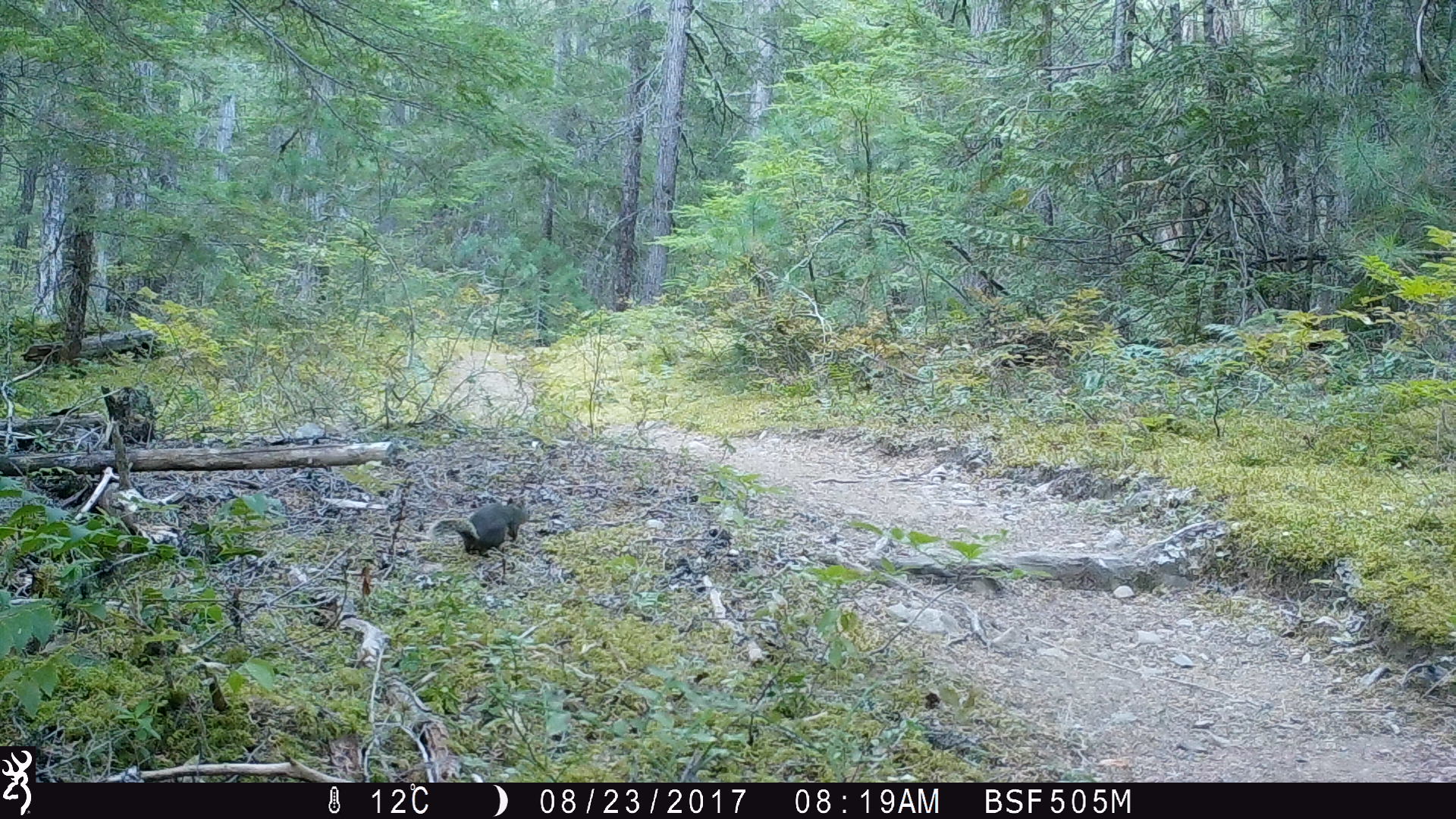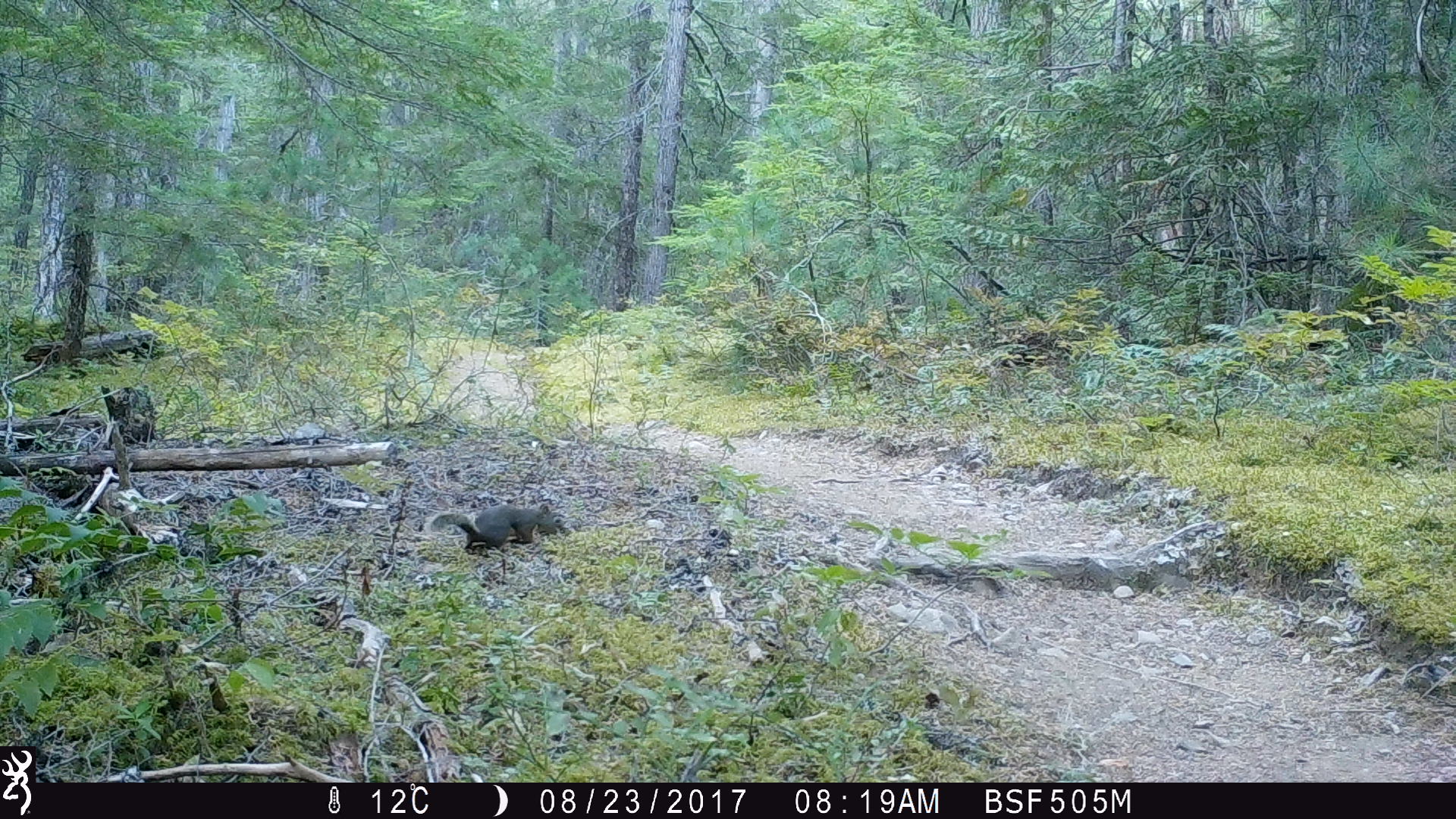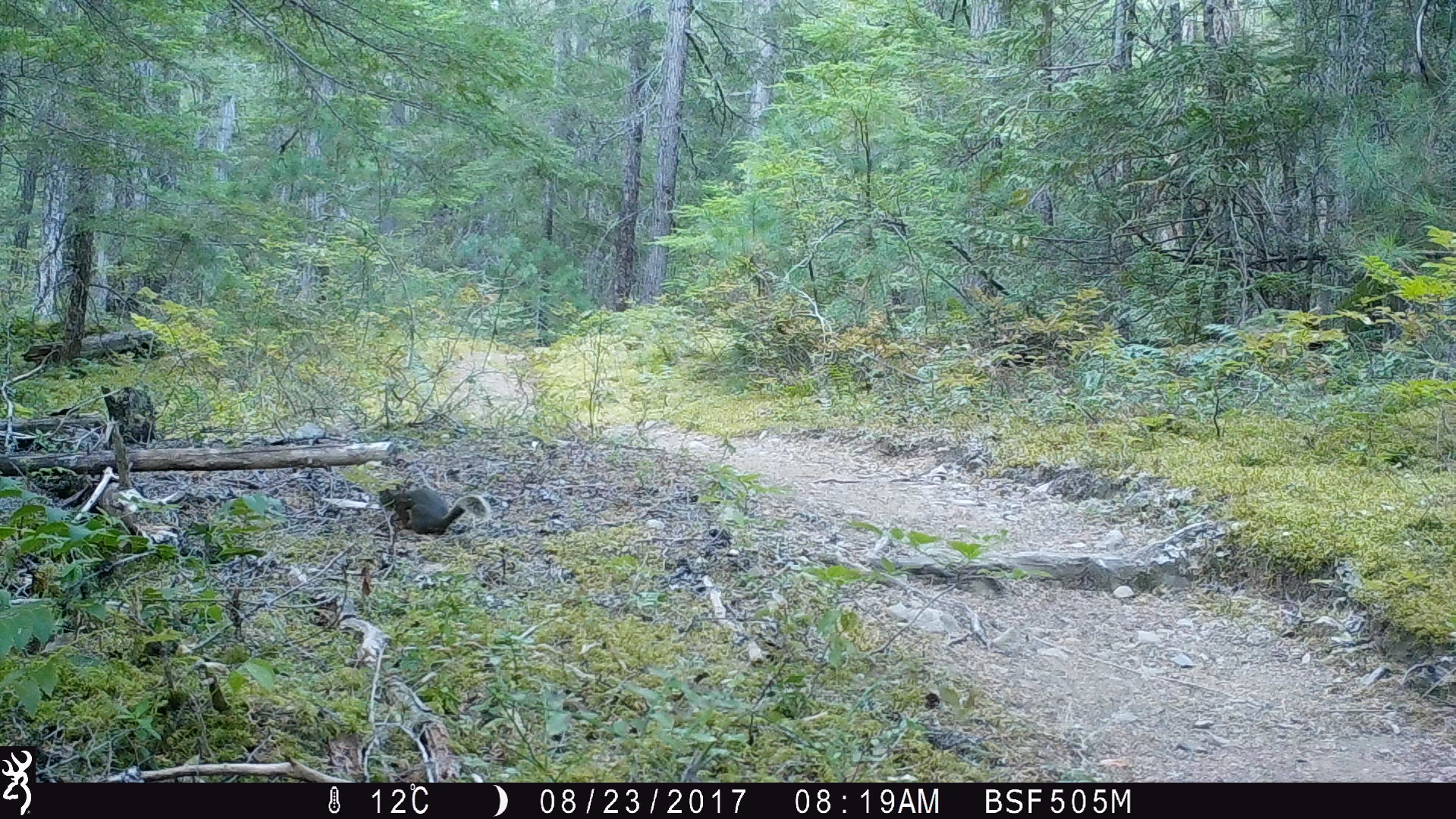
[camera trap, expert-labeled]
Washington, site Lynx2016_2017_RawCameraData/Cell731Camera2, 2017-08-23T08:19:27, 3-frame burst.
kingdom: Animalia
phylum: Chordata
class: Mammalia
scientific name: Mammalia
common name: small mammal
Small mammal (Mammalia). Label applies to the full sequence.